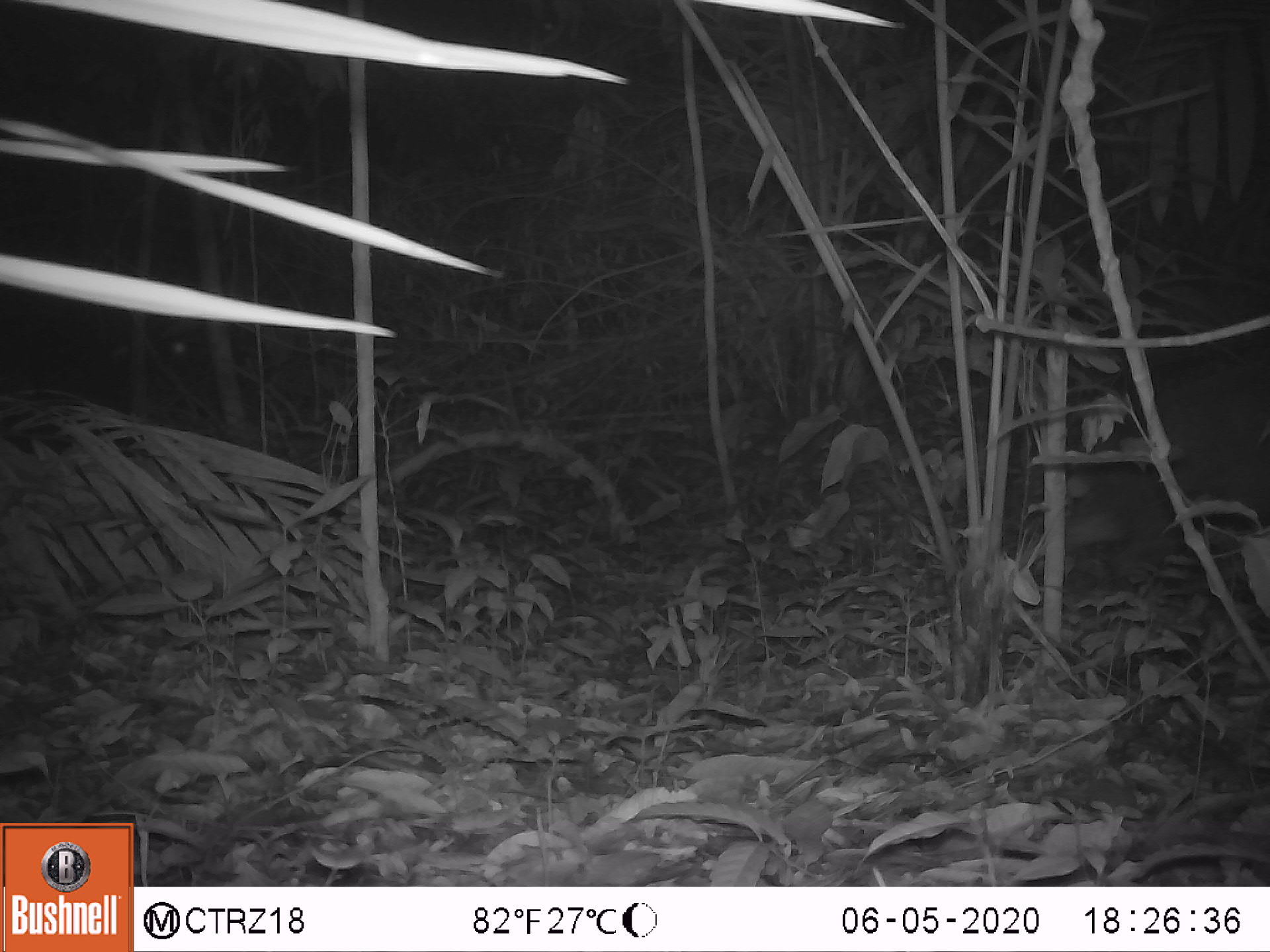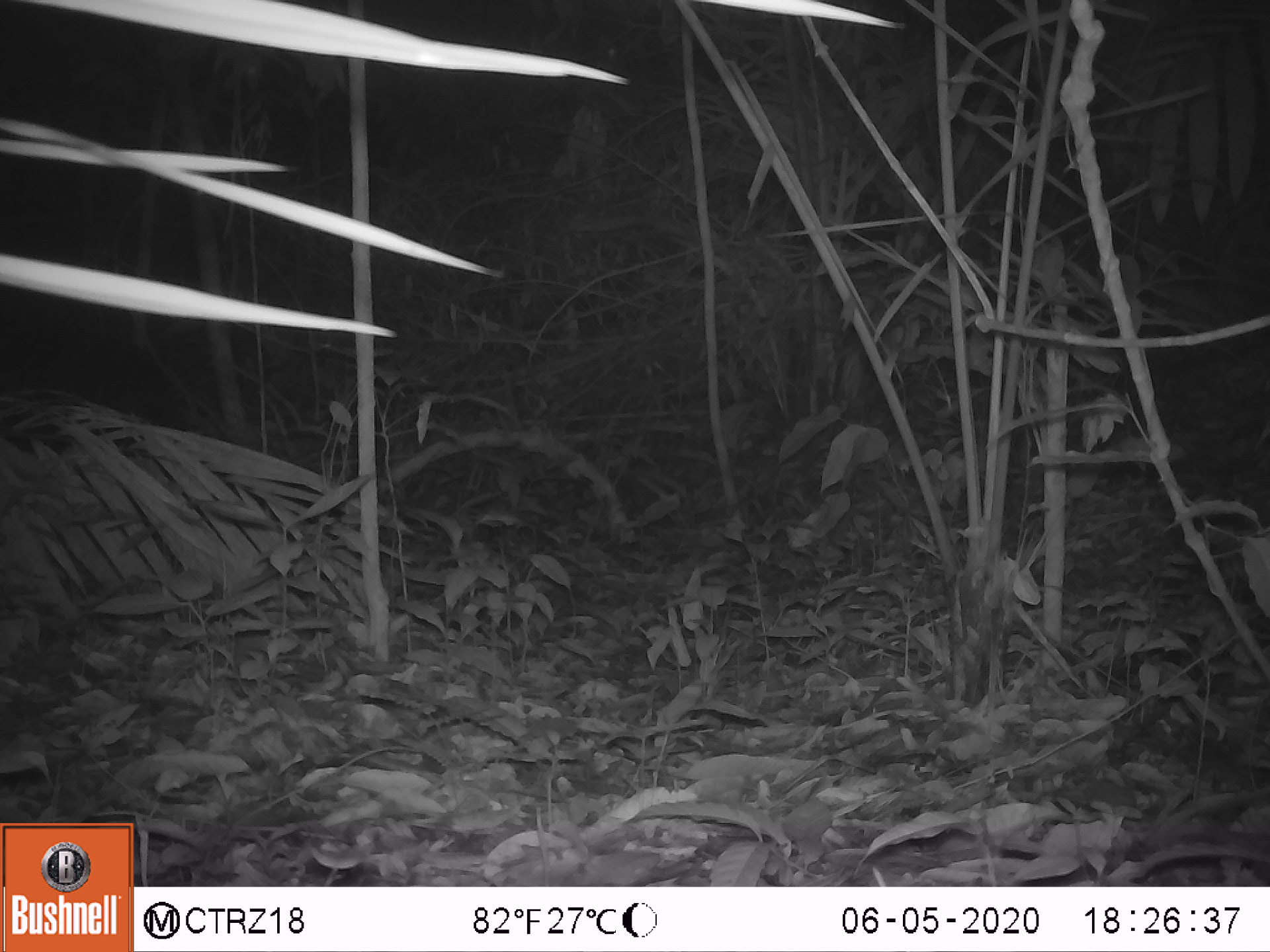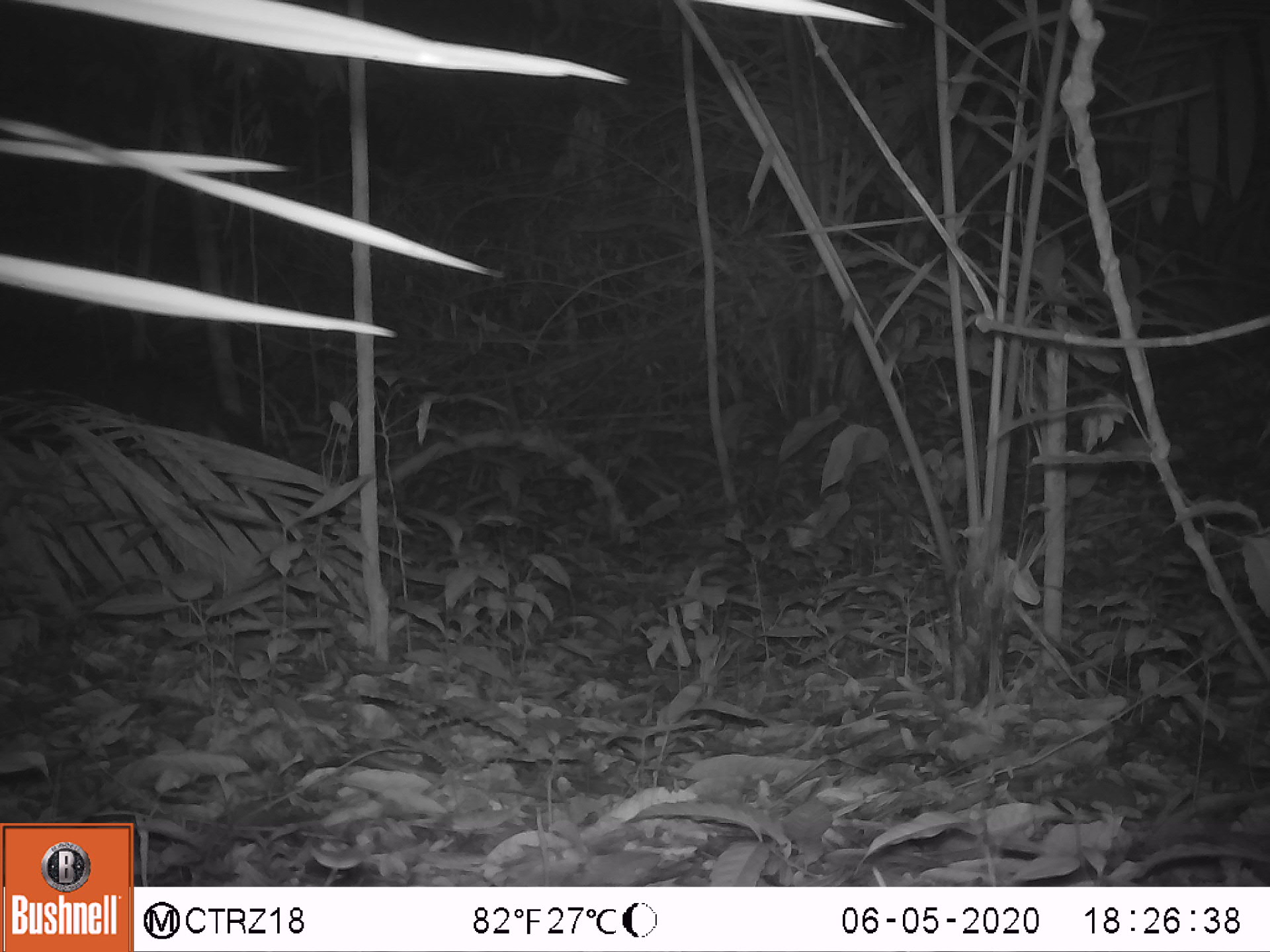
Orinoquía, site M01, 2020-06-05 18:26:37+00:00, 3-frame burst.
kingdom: Animalia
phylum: Chordata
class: Mammalia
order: Artiodactyla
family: Tayassuidae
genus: Pecari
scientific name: Pecari tajacu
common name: collared peccary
Collared peccary (Pecari tajacu).